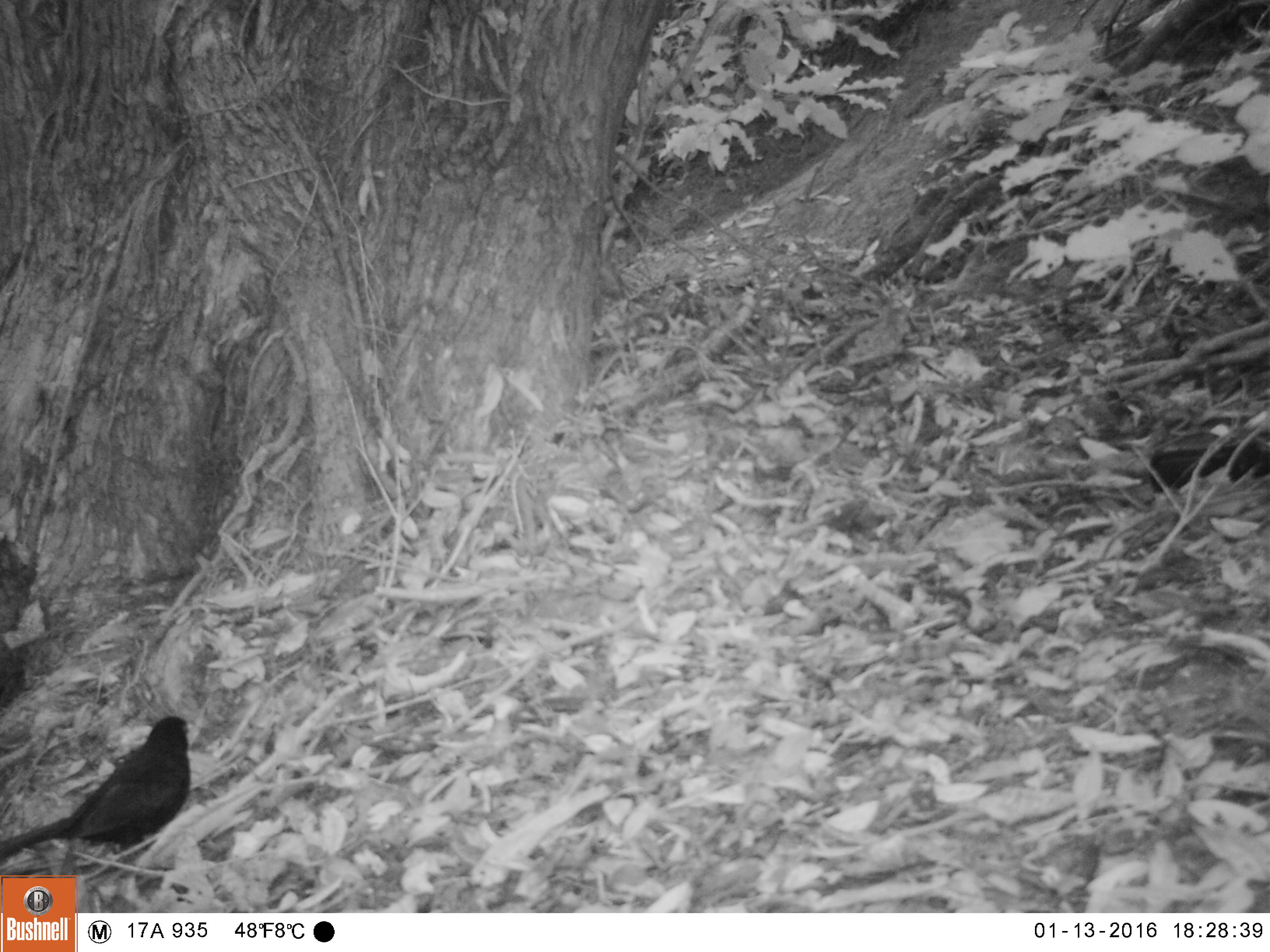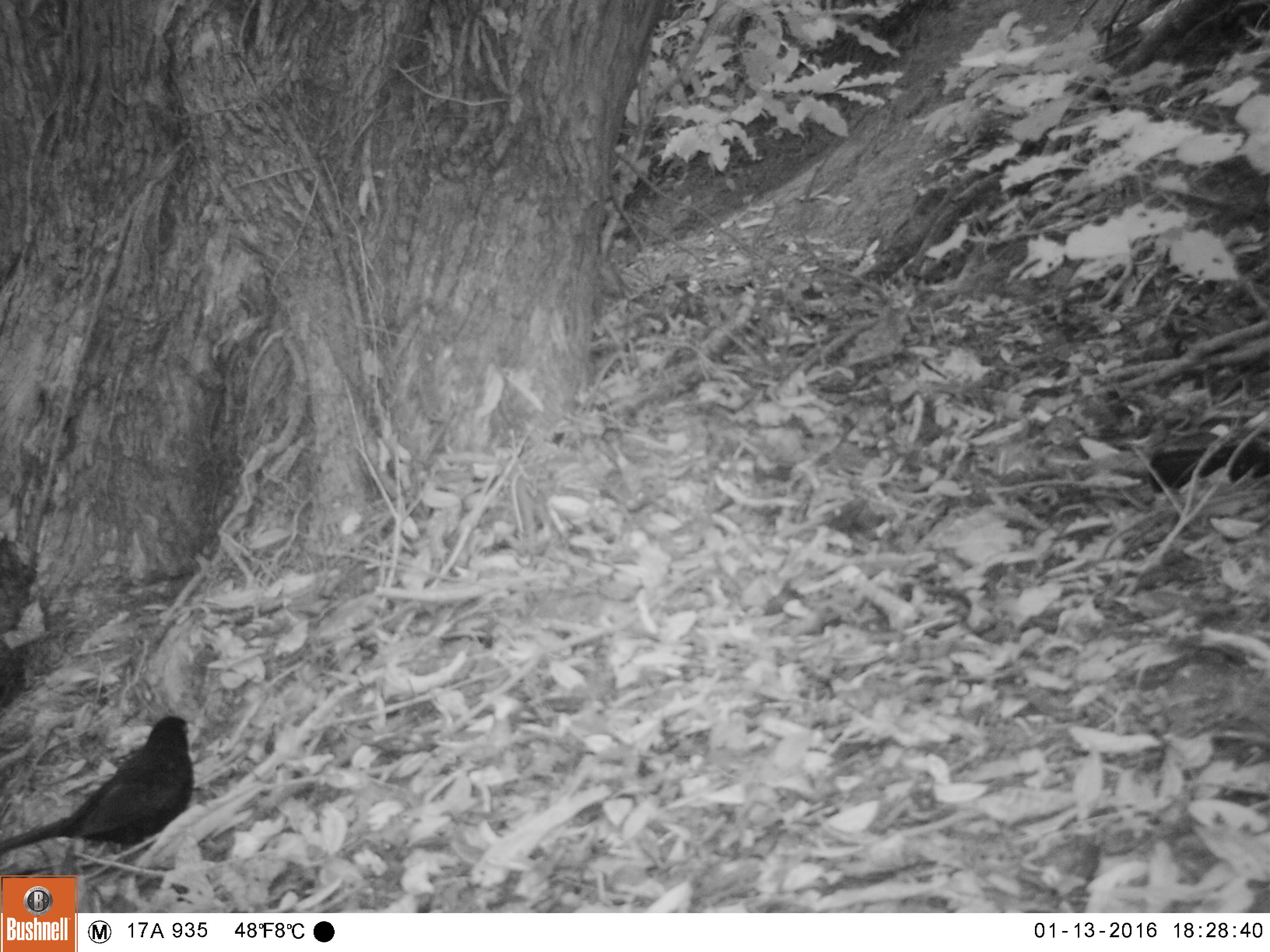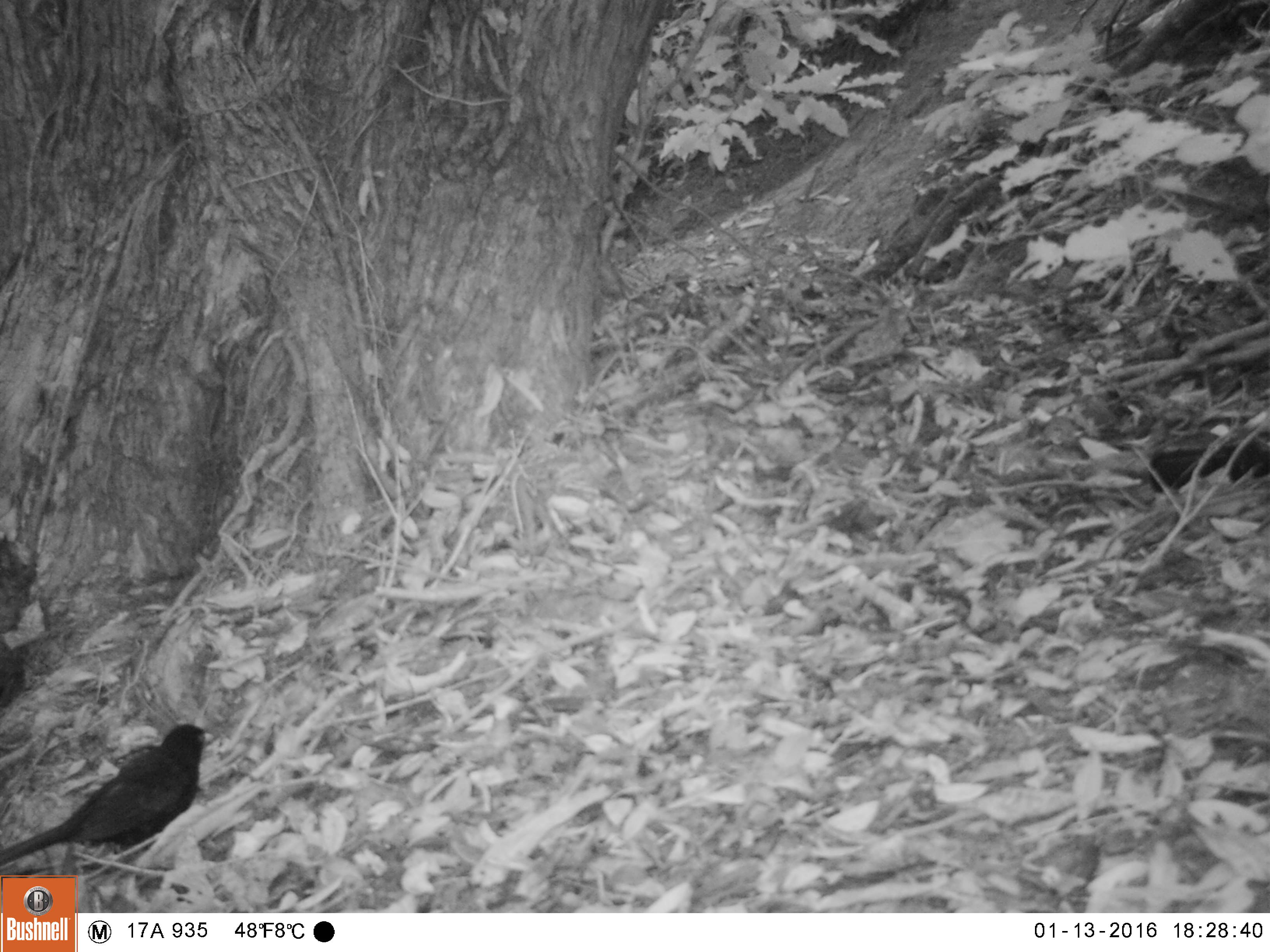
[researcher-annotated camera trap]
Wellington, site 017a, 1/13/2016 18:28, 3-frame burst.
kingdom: Animalia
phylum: Chordata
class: Aves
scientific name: Aves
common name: bird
Bird (Aves).